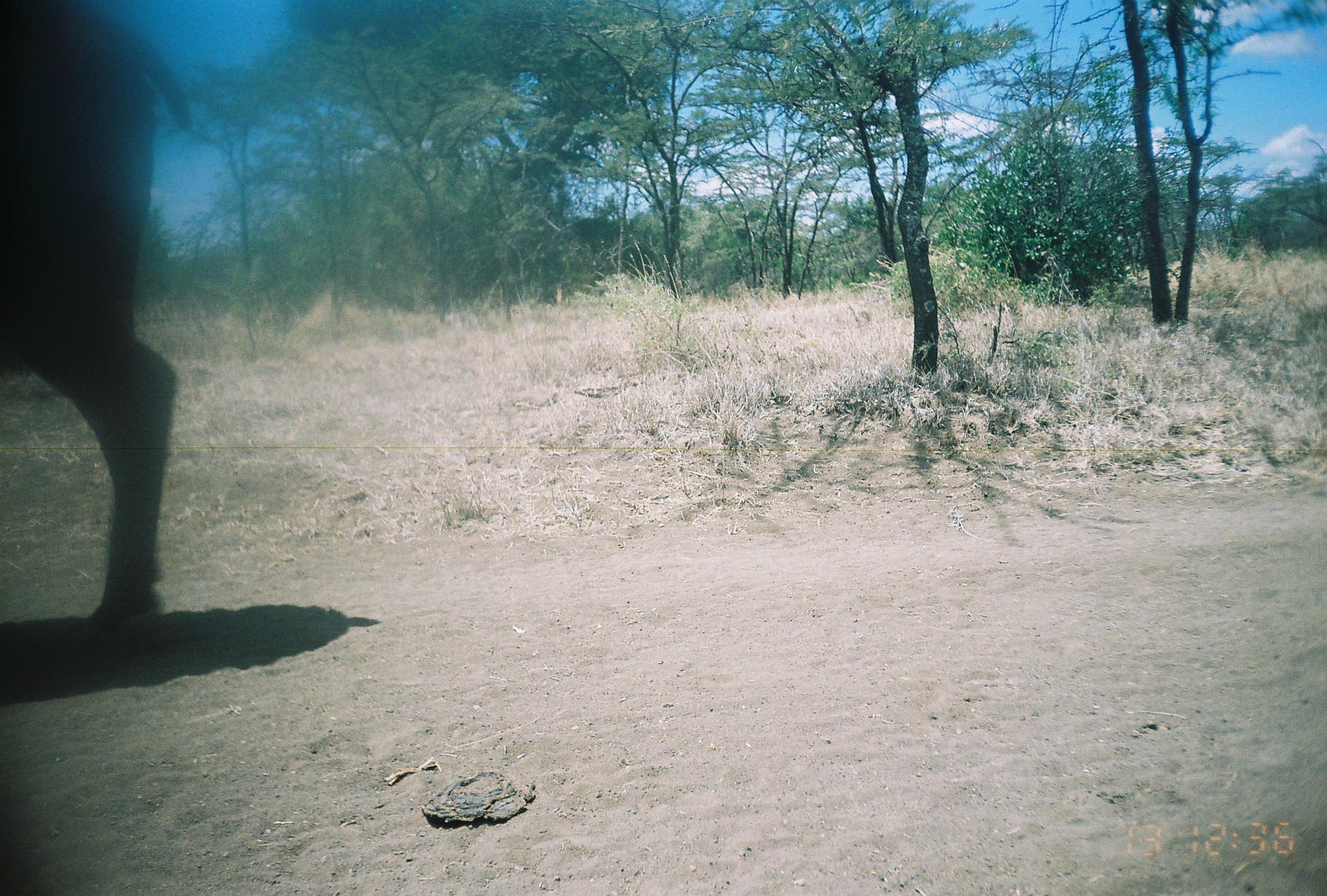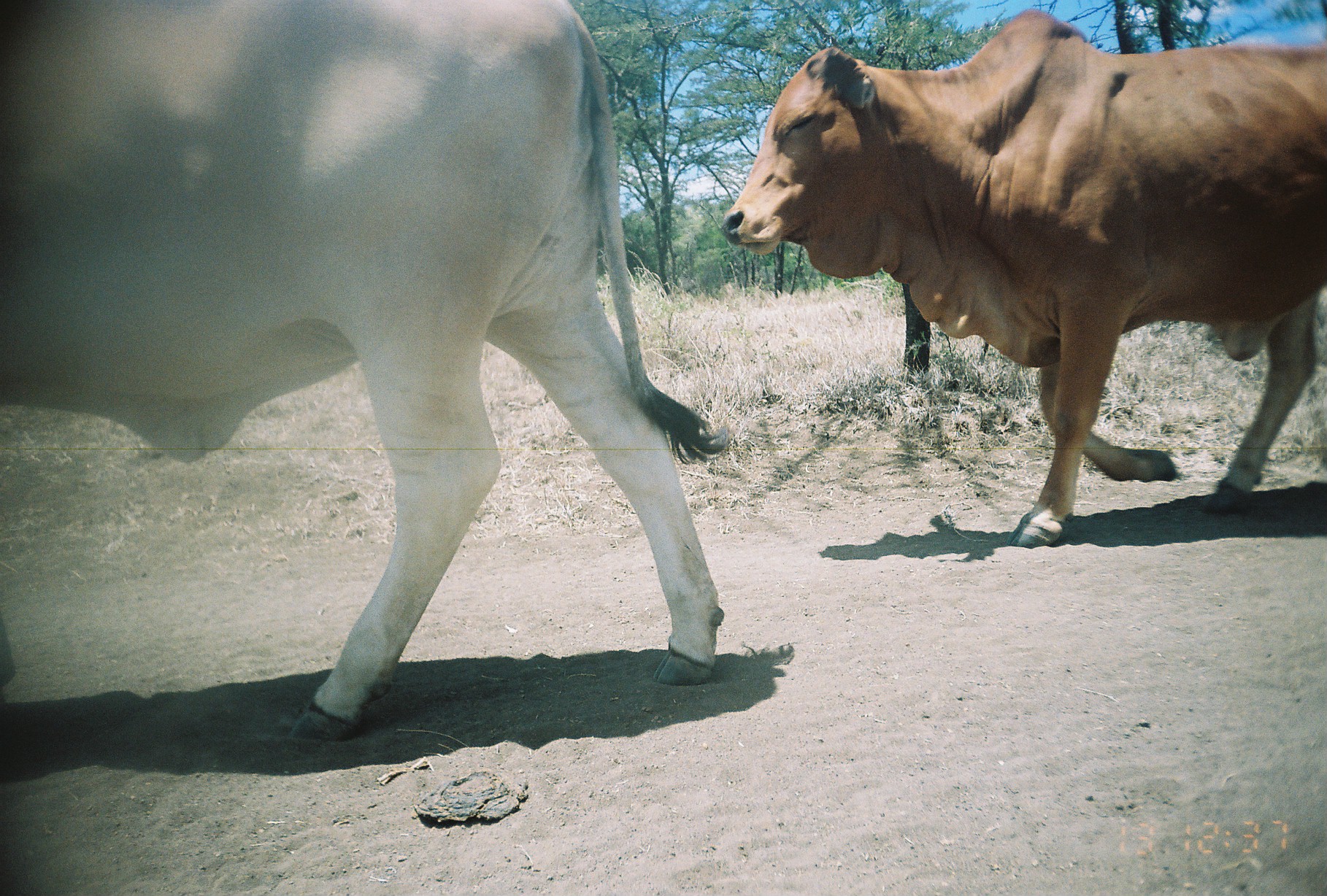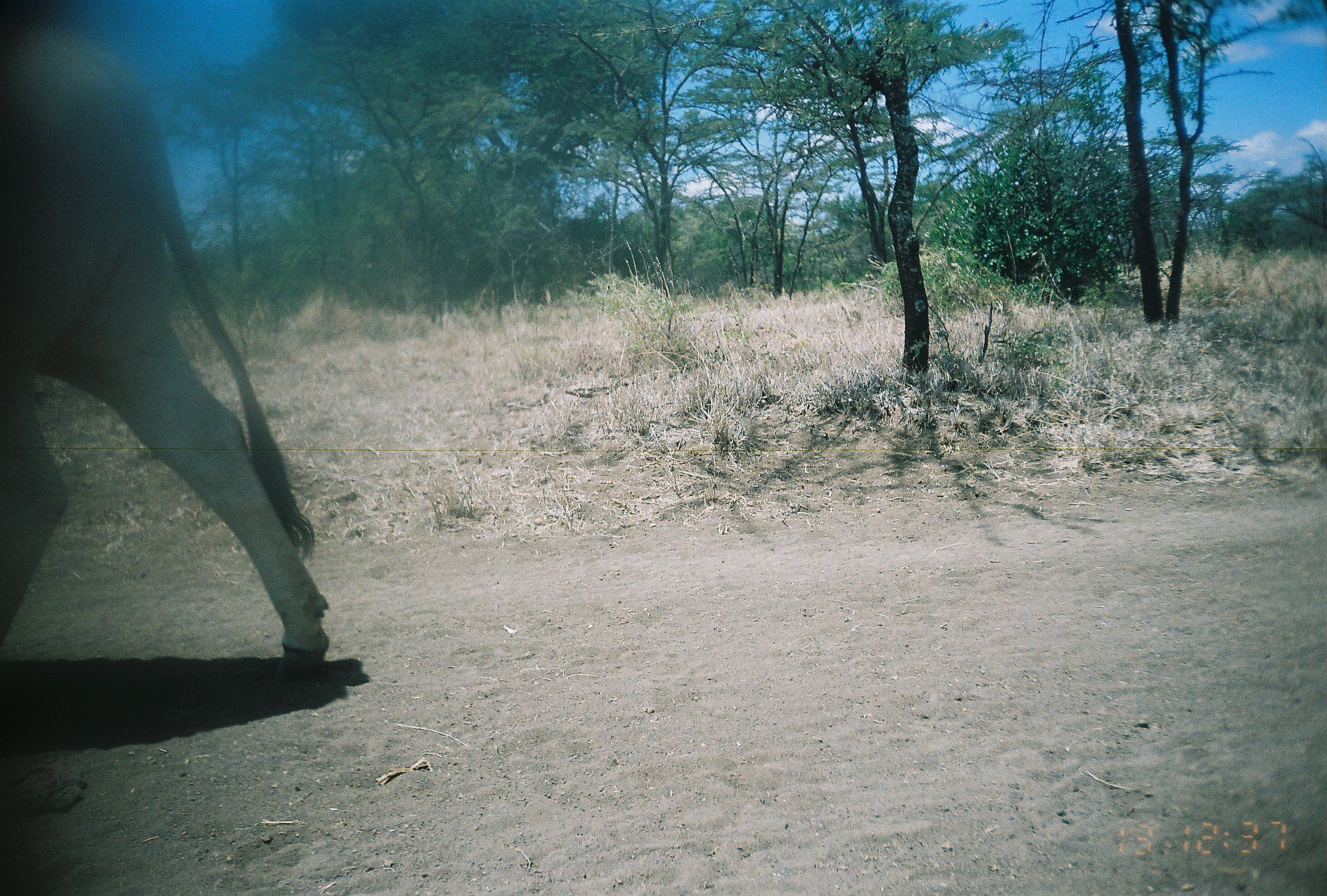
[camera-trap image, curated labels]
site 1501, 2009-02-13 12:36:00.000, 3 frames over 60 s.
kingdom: Animalia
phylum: Chordata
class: Mammalia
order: Artiodactyla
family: Bovidae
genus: Bos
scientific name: Bos taurus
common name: domestic cattle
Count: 1.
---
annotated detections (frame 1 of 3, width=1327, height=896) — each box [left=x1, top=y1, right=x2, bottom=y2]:
bos taurus: [left=0, top=0, right=189, bottom=660]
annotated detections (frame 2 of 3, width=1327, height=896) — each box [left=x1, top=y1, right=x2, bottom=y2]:
bos taurus: [left=0, top=0, right=725, bottom=744]; [left=720, top=5, right=1327, bottom=546]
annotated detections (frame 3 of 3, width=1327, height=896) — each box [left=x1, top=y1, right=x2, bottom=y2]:
bos taurus: [left=0, top=14, right=330, bottom=680]